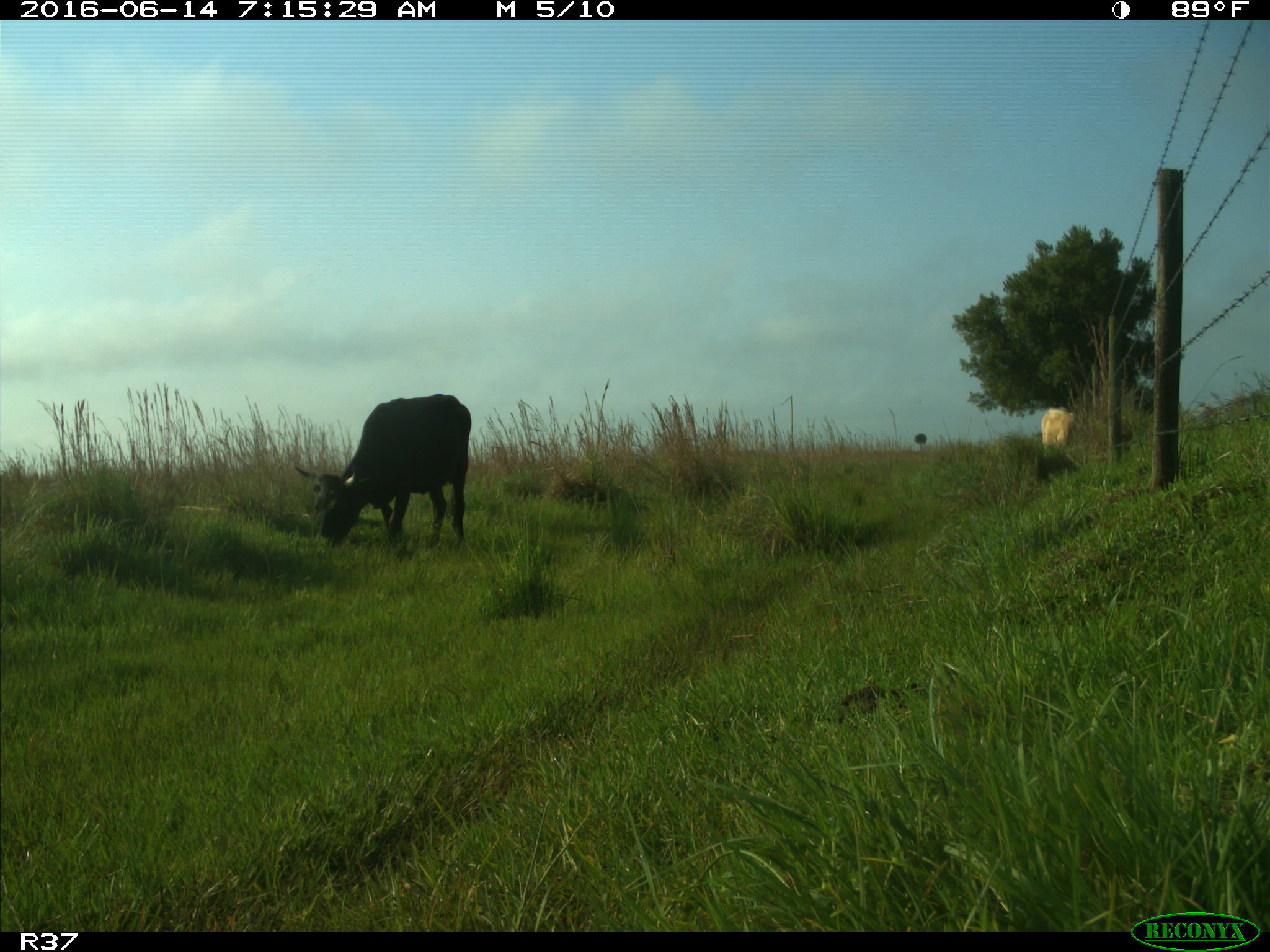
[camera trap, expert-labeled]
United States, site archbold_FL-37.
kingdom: Animalia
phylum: Chordata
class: Mammalia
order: Artiodactyla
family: Bovidae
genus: Bos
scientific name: Bos taurus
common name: domestic cow